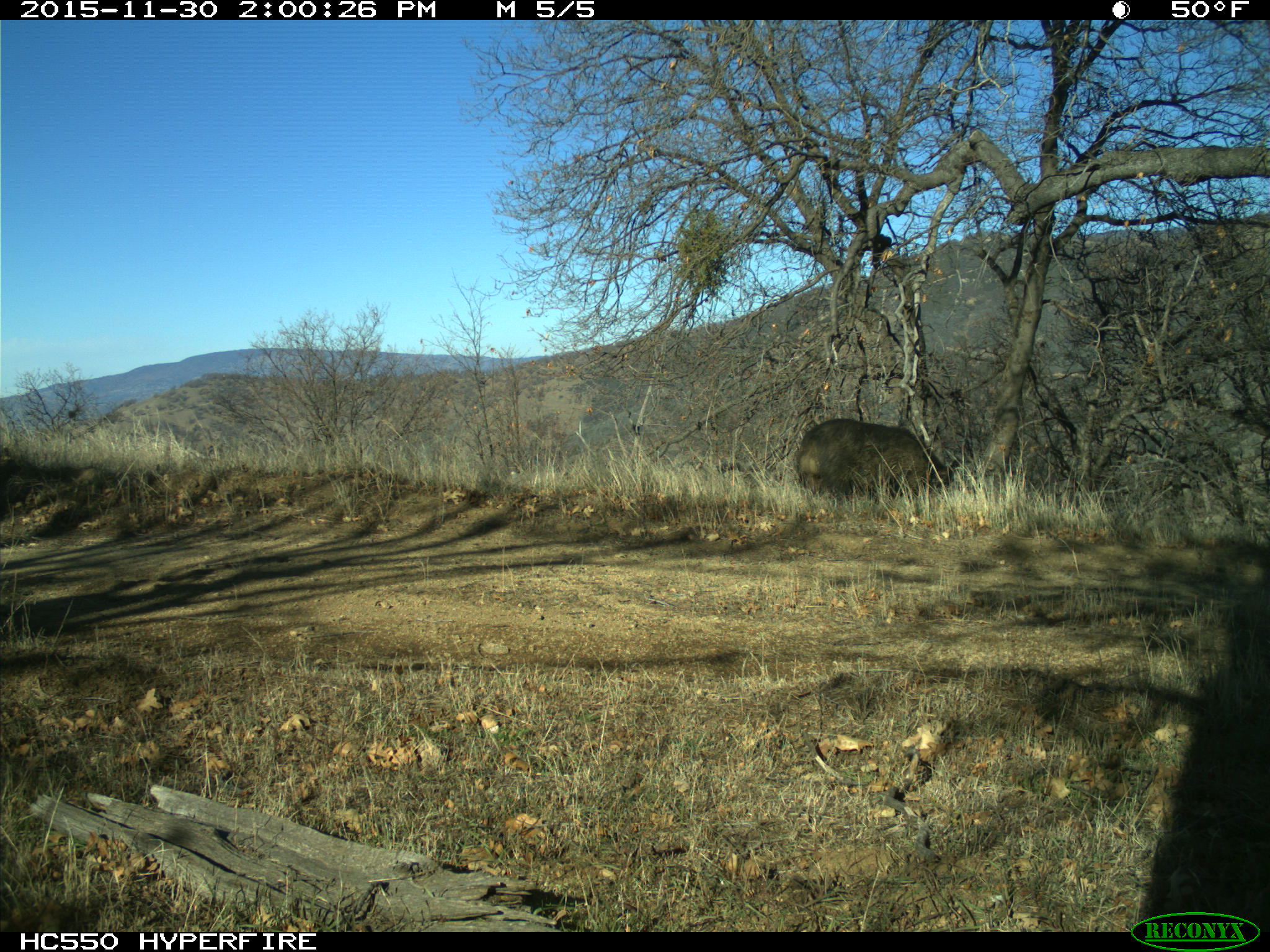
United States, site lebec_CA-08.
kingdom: Animalia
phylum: Chordata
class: Mammalia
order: Artiodactyla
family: Suidae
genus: Sus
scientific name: Sus scrofa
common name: wild boar